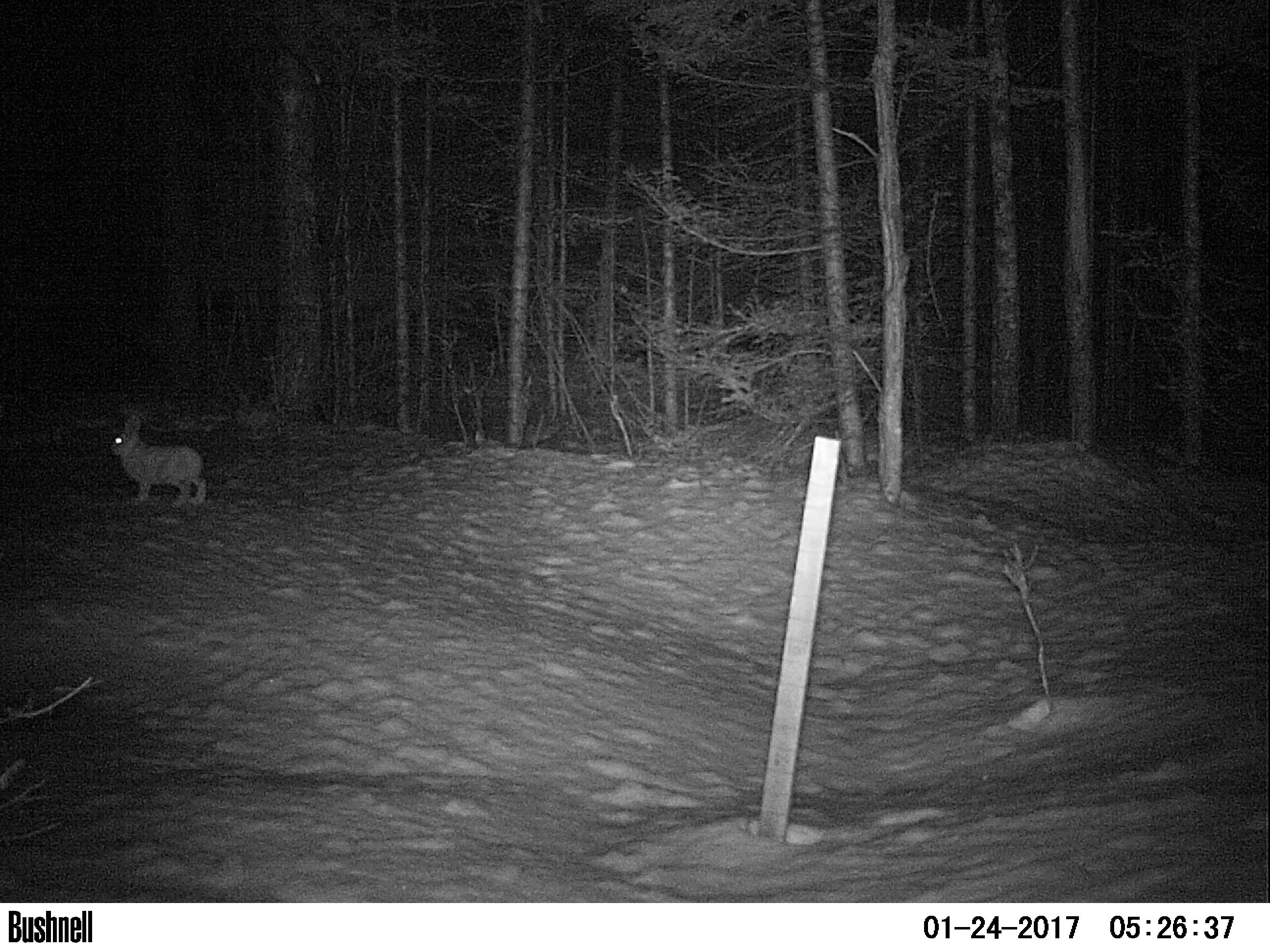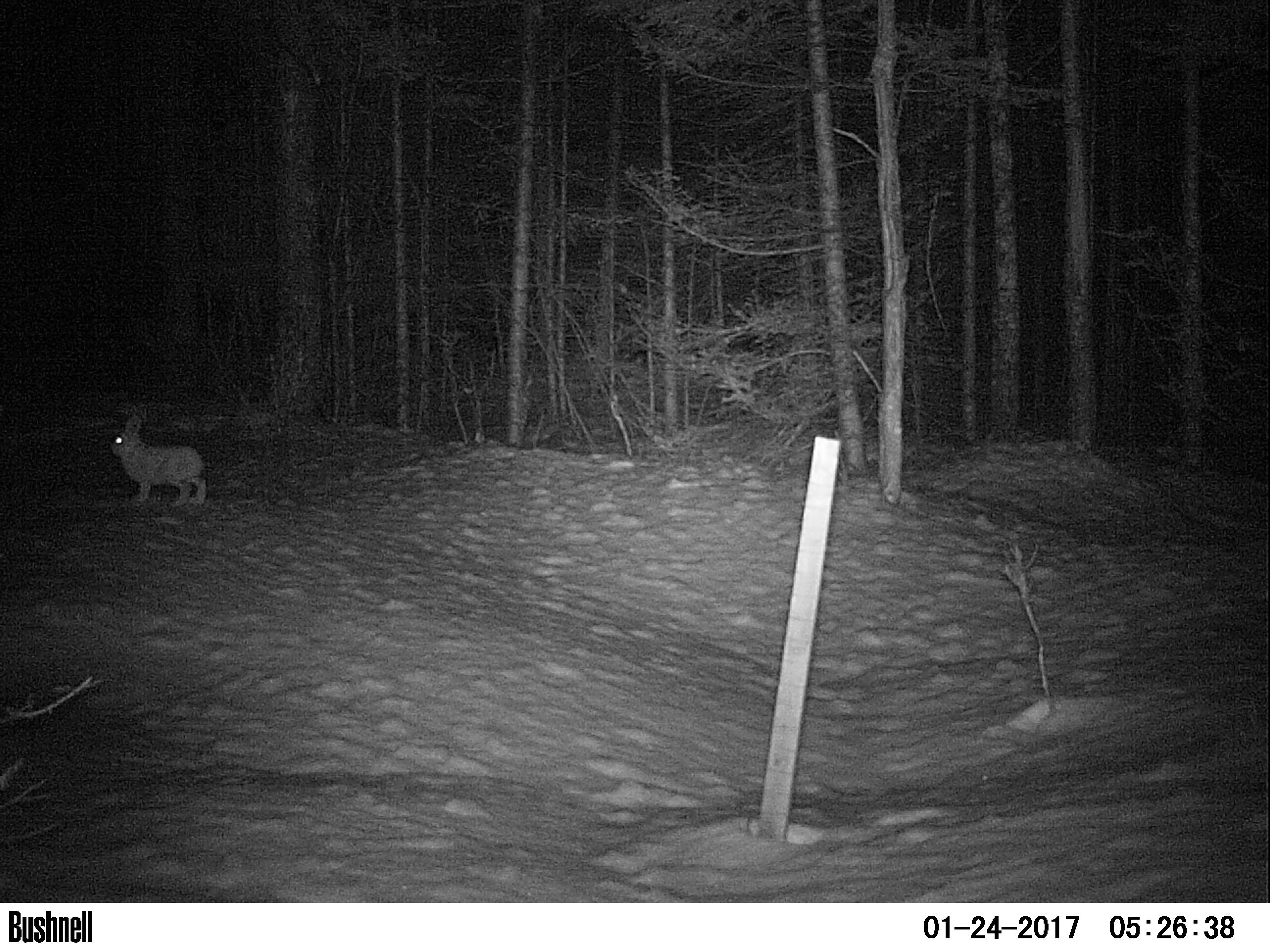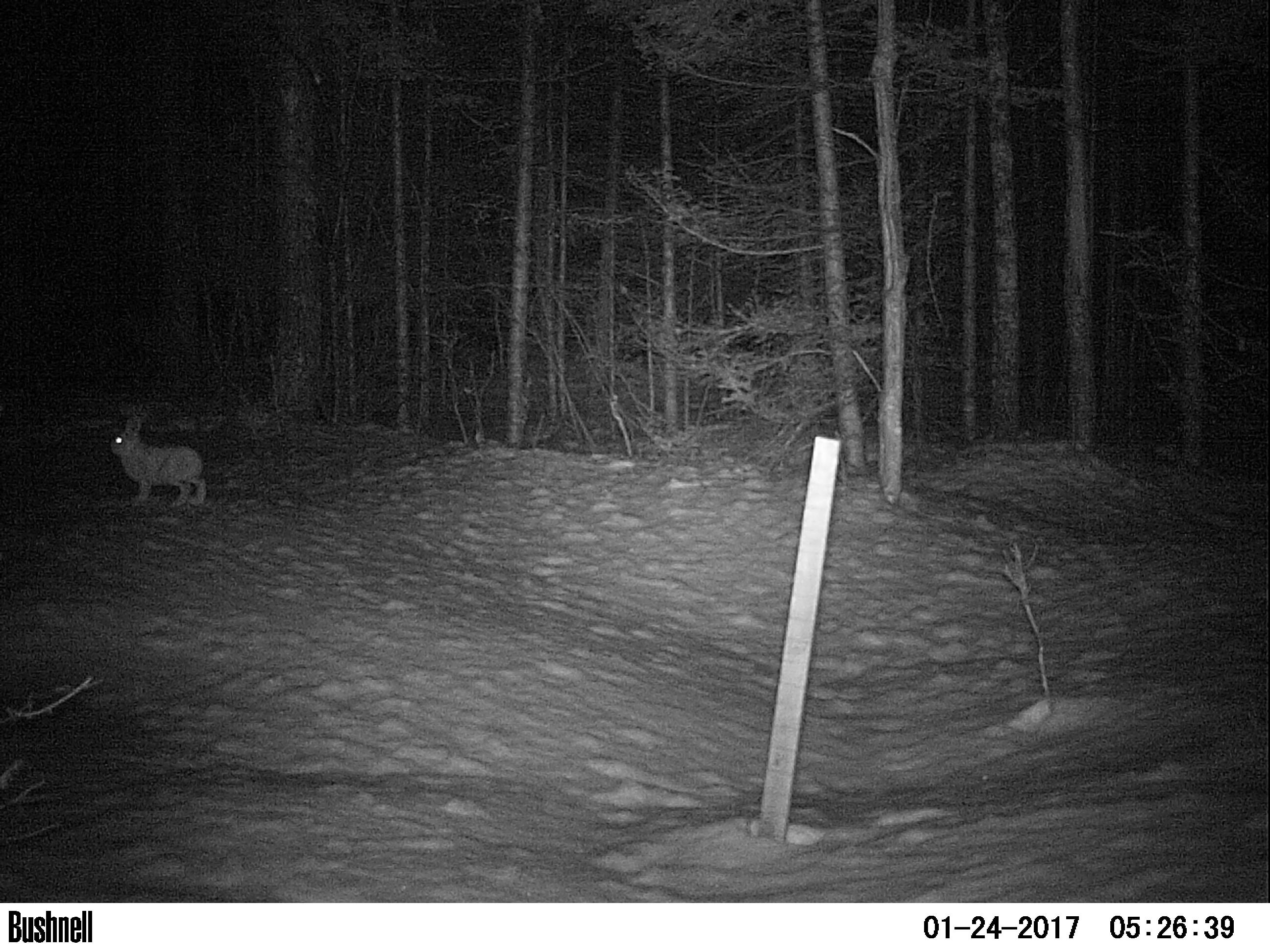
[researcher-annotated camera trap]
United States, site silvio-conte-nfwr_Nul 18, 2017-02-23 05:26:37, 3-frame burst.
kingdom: Animalia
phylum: Chordata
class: Mammalia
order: Lagomorpha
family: Leporidae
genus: Lepus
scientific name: Lepus americanus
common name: snowshoe hare